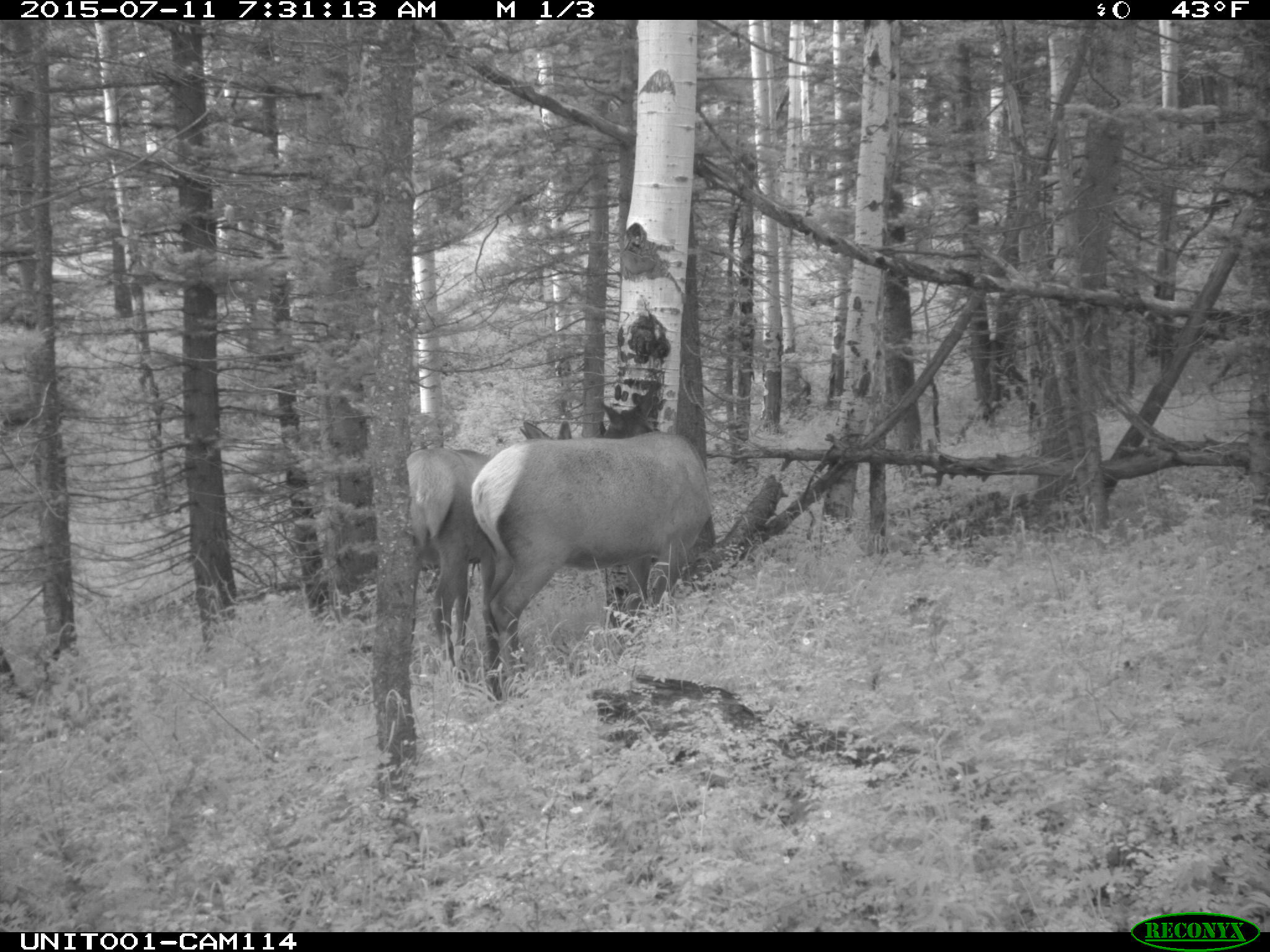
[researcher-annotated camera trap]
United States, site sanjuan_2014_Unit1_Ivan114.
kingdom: Animalia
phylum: Chordata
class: Mammalia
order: Artiodactyla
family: Cervidae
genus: Cervus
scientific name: Cervus elaphus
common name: red deer